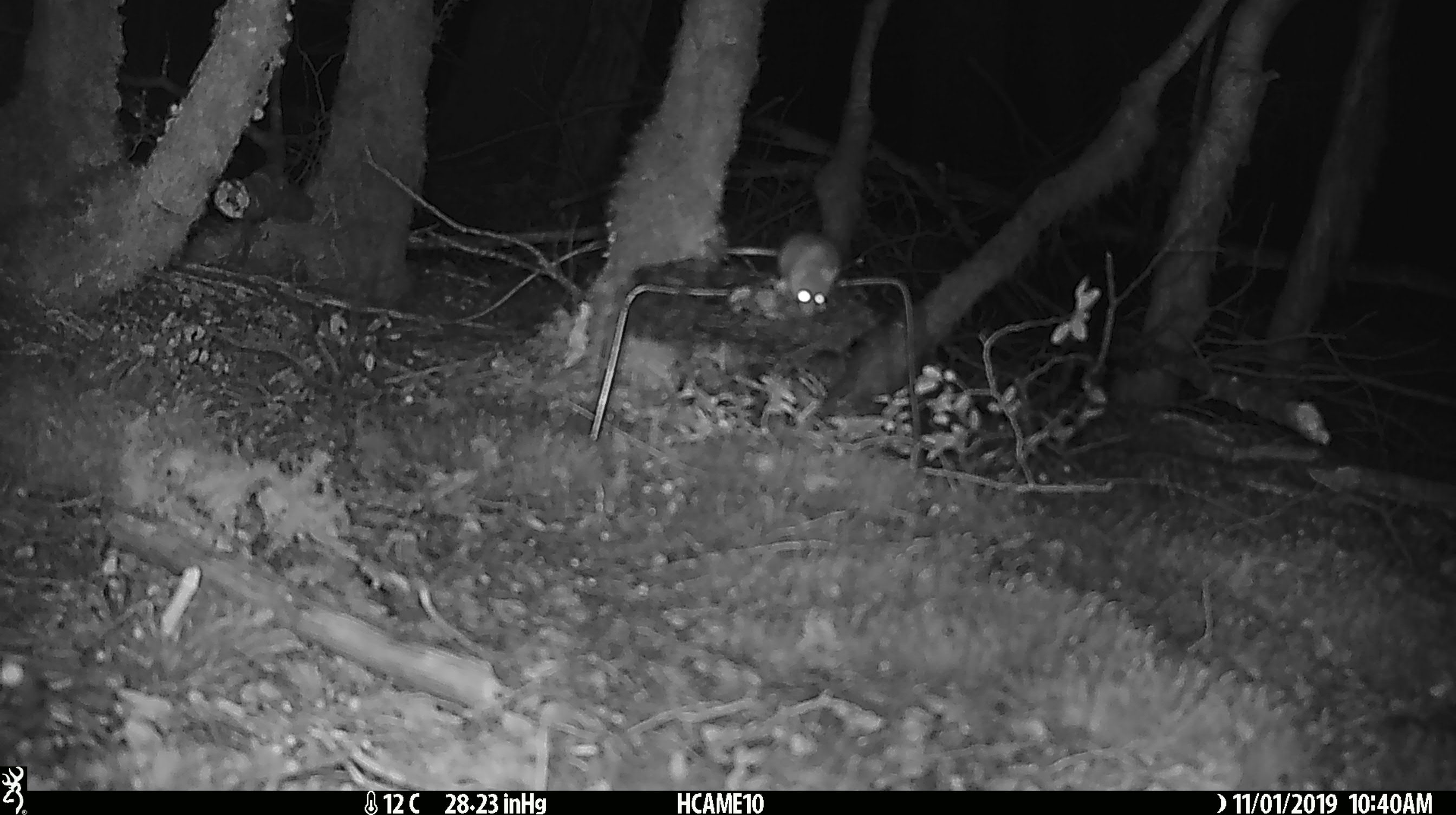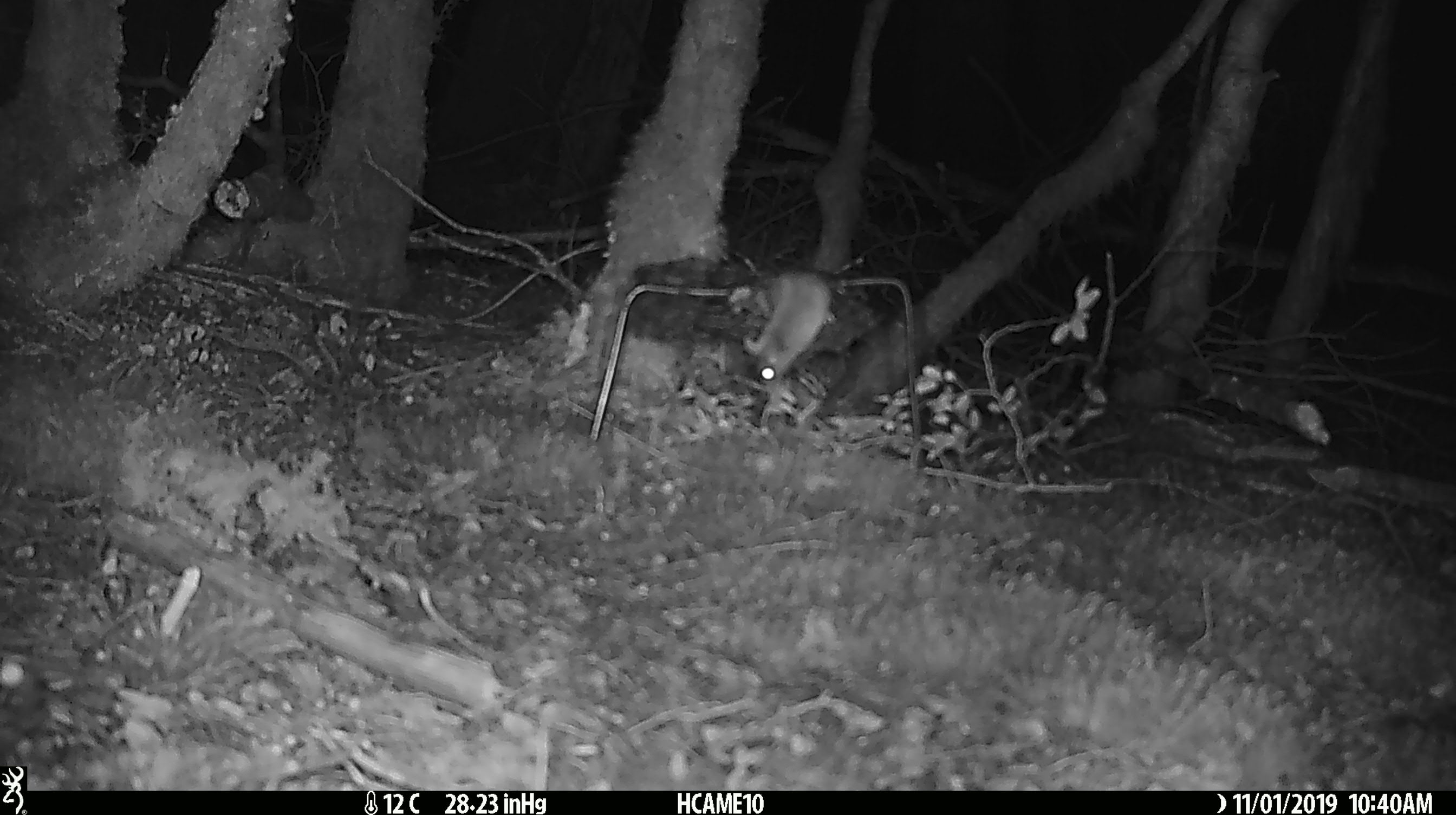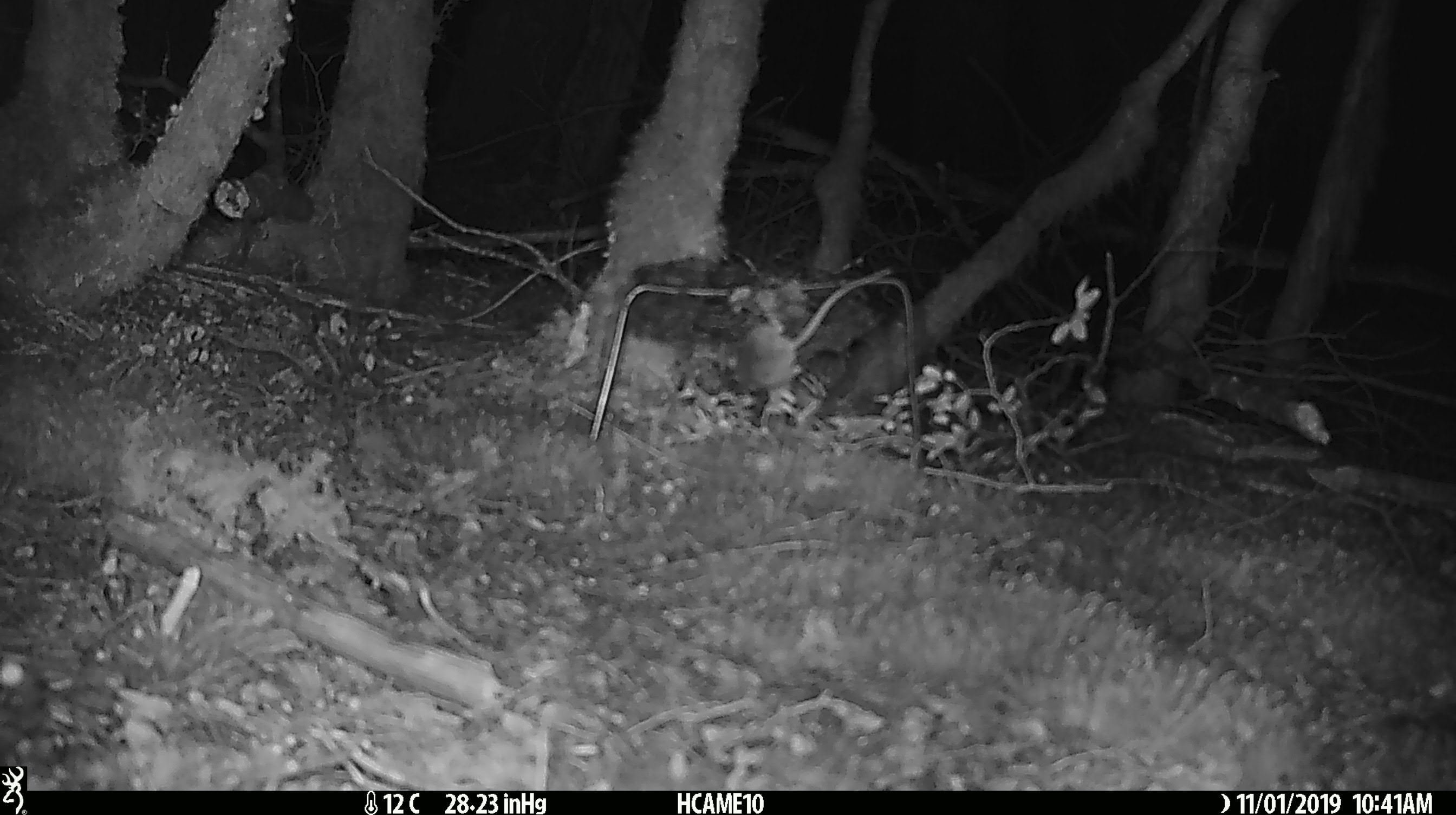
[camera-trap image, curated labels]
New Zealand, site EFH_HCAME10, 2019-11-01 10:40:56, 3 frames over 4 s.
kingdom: Animalia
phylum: Chordata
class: Mammalia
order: Rodentia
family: Muridae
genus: Mus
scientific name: Mus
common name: mouse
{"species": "mouse (Mus)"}